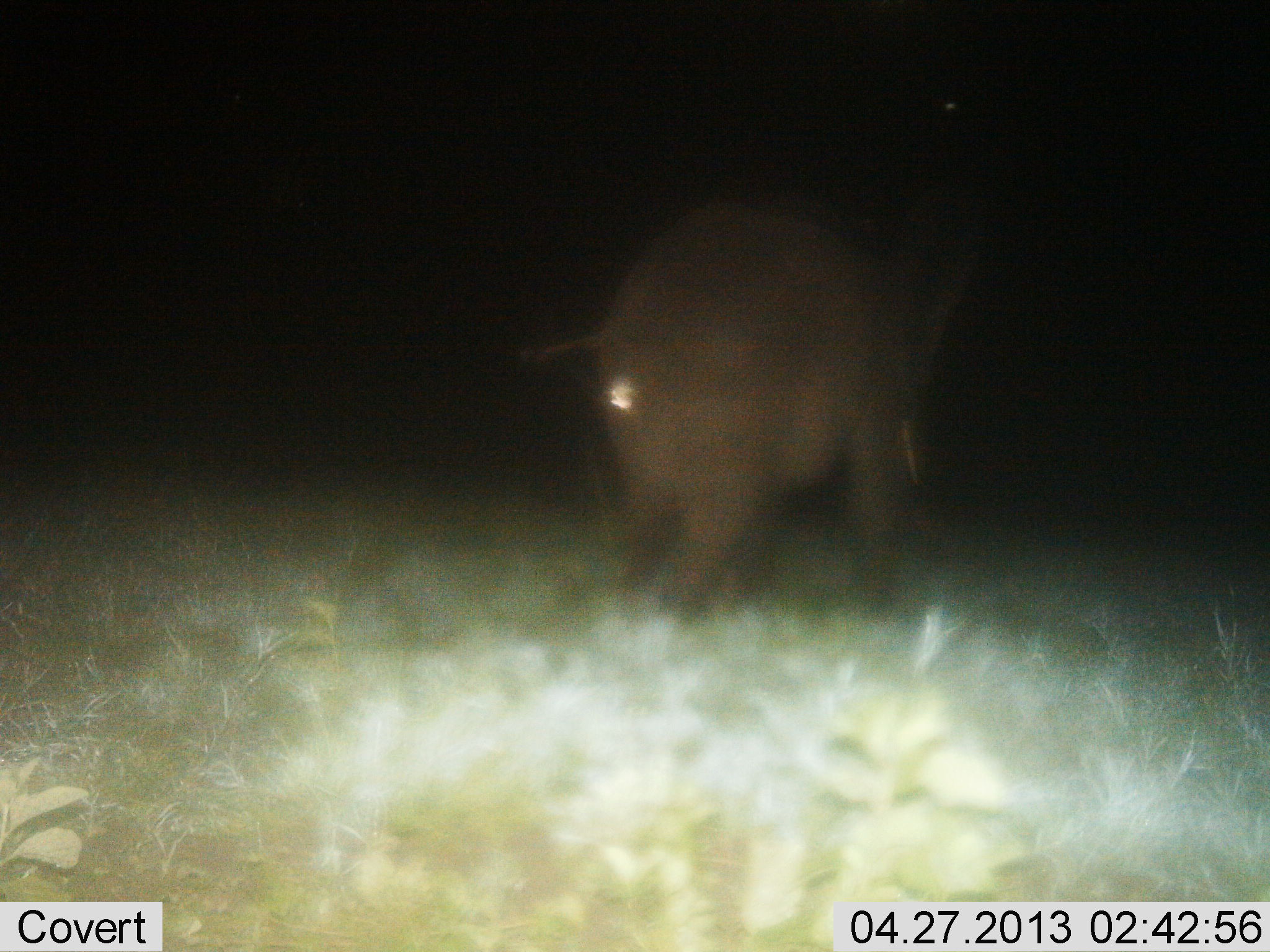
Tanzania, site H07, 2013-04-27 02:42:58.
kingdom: Animalia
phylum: Chordata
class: Mammalia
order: Proboscidea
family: Elephantidae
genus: Loxodonta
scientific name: Loxodonta africana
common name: african bush elephant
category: elephant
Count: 1.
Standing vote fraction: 33%.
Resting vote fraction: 0%.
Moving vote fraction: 67%.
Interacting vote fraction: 0%.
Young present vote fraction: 8%.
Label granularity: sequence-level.